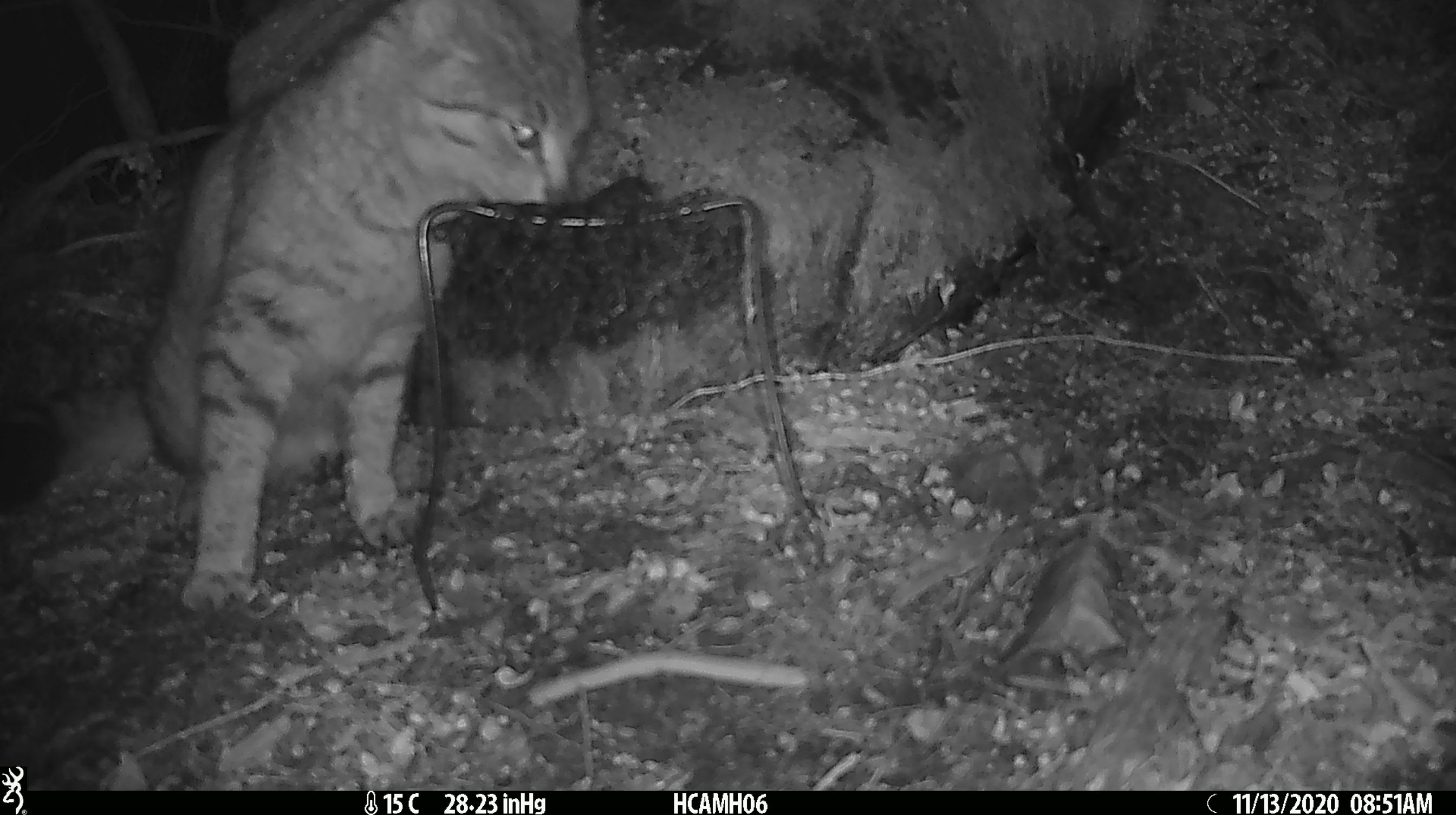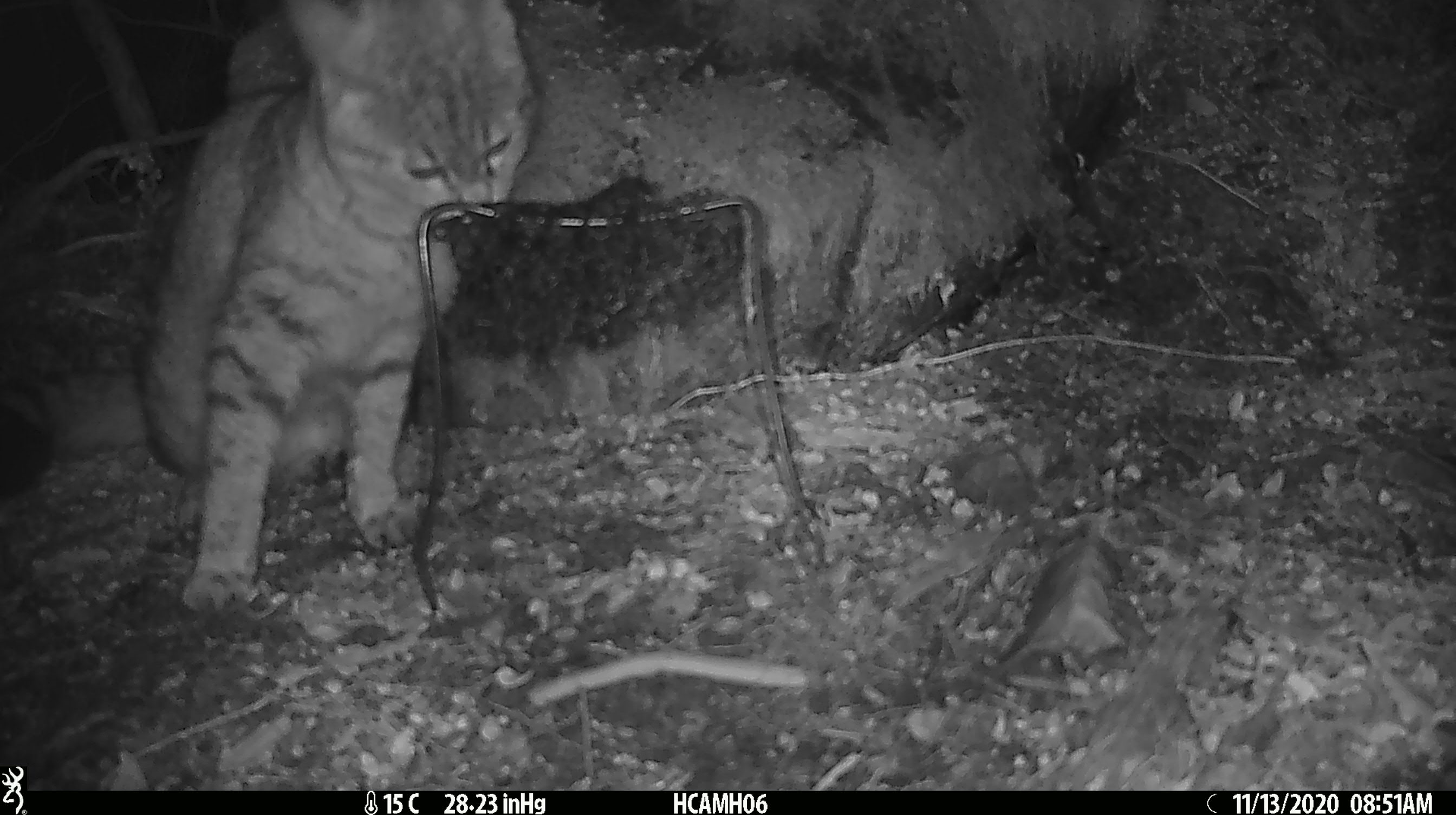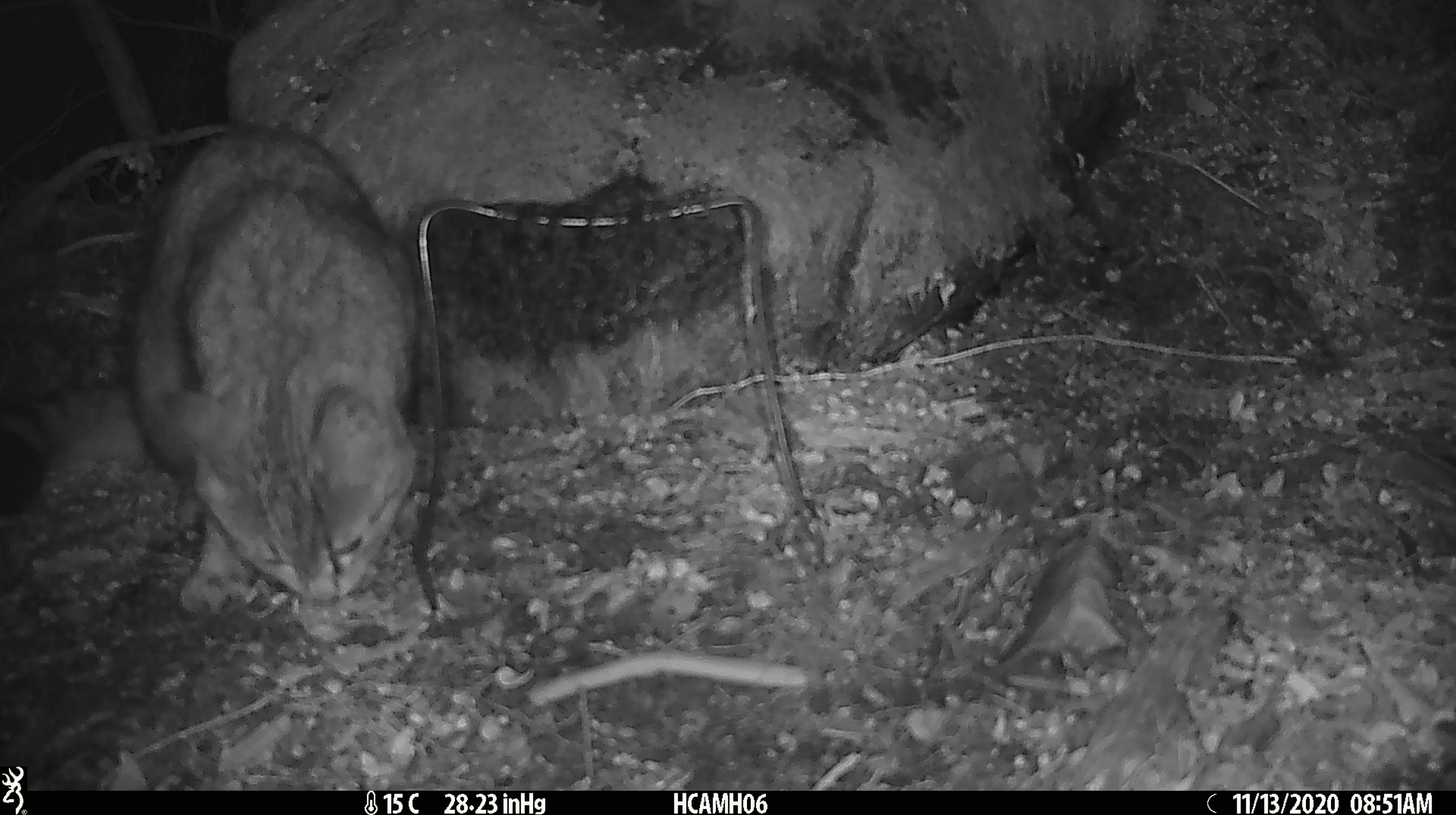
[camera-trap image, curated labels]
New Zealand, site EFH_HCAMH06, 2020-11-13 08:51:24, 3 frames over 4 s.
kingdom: Animalia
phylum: Chordata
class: Mammalia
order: Carnivora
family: Felidae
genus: Felis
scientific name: Felis catus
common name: domestic cat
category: cat